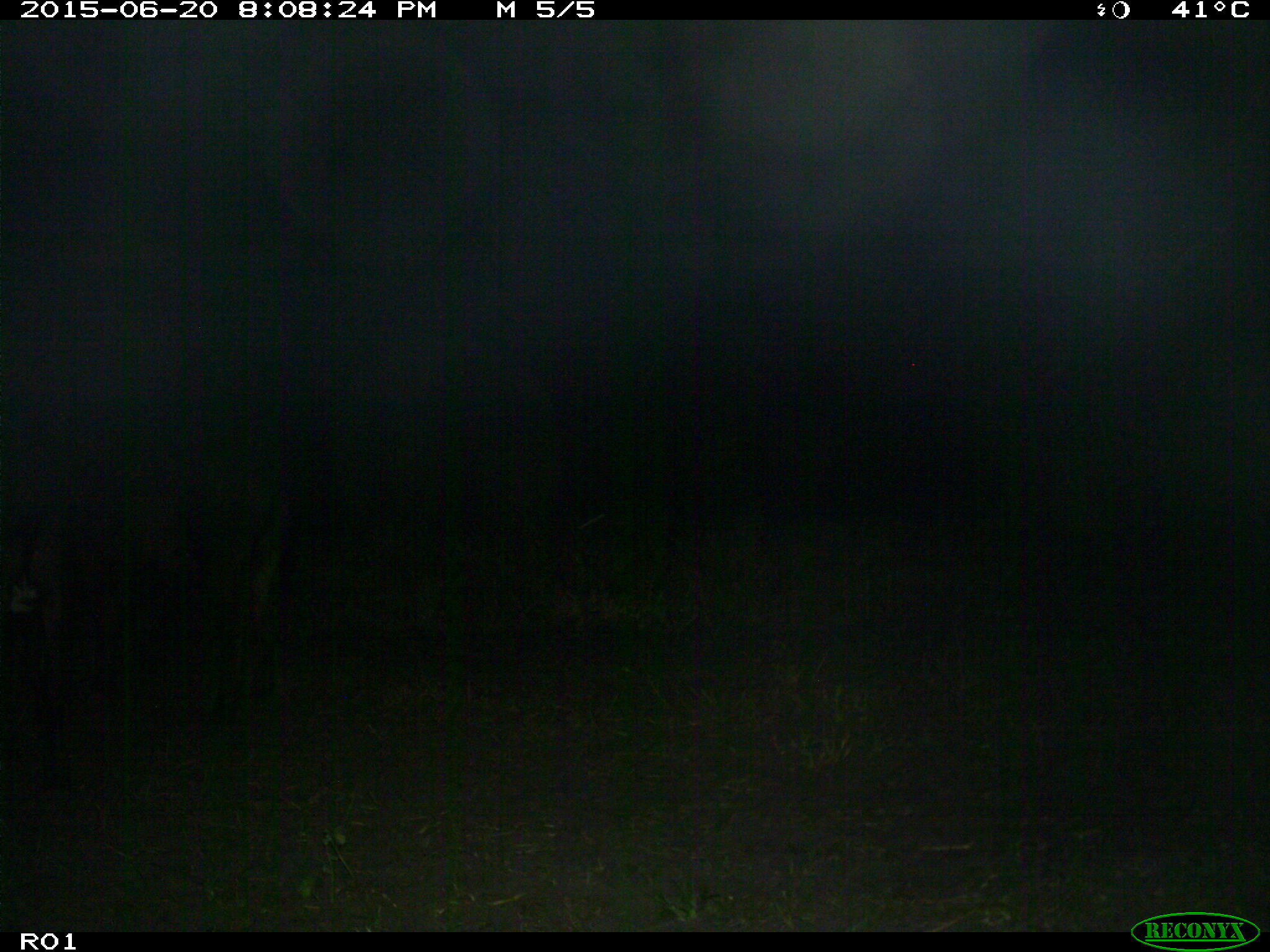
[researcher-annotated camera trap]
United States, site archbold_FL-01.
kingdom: Animalia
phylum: Chordata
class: Mammalia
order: Artiodactyla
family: Bovidae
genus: Bos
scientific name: Bos taurus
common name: domestic cow